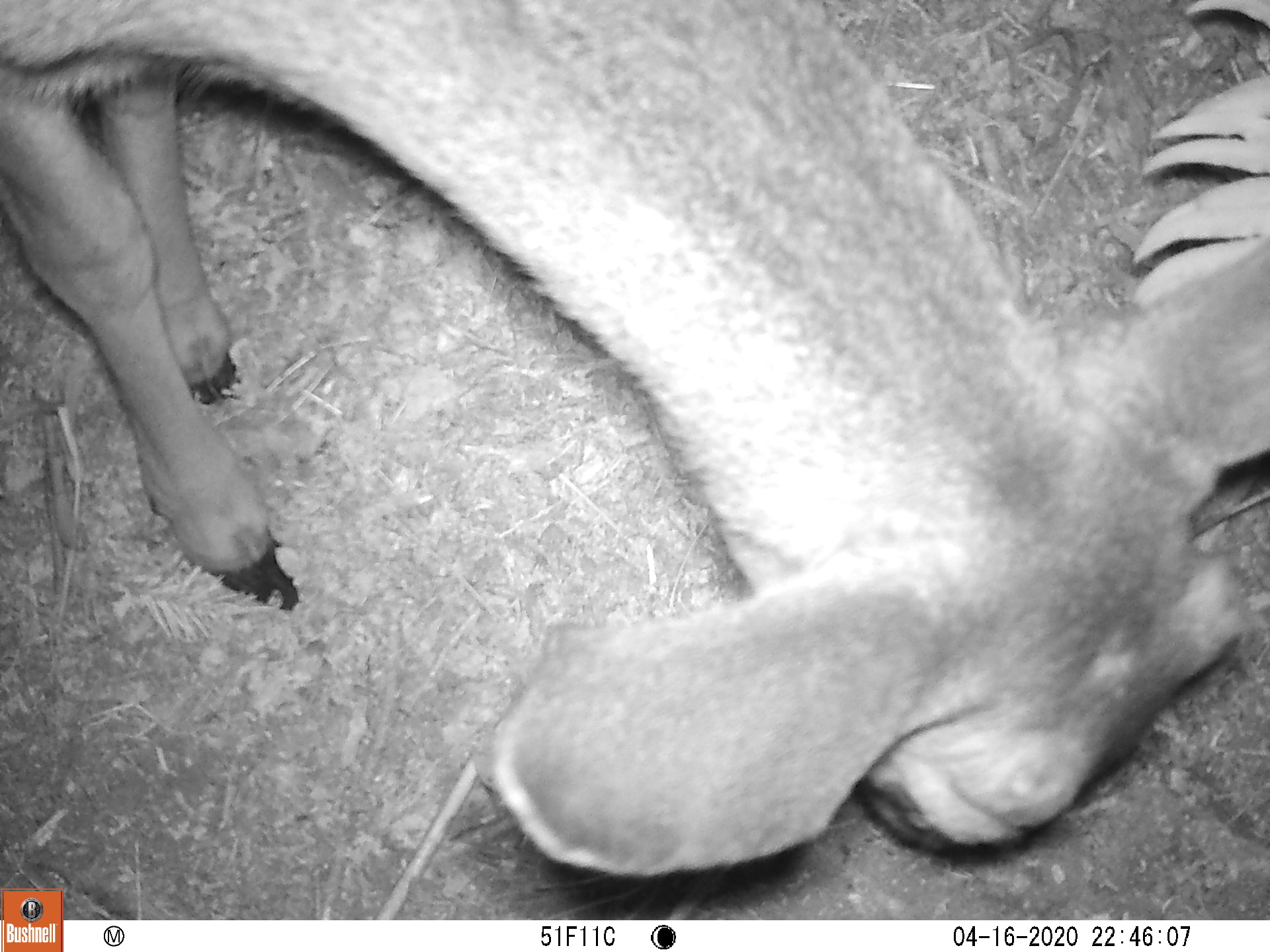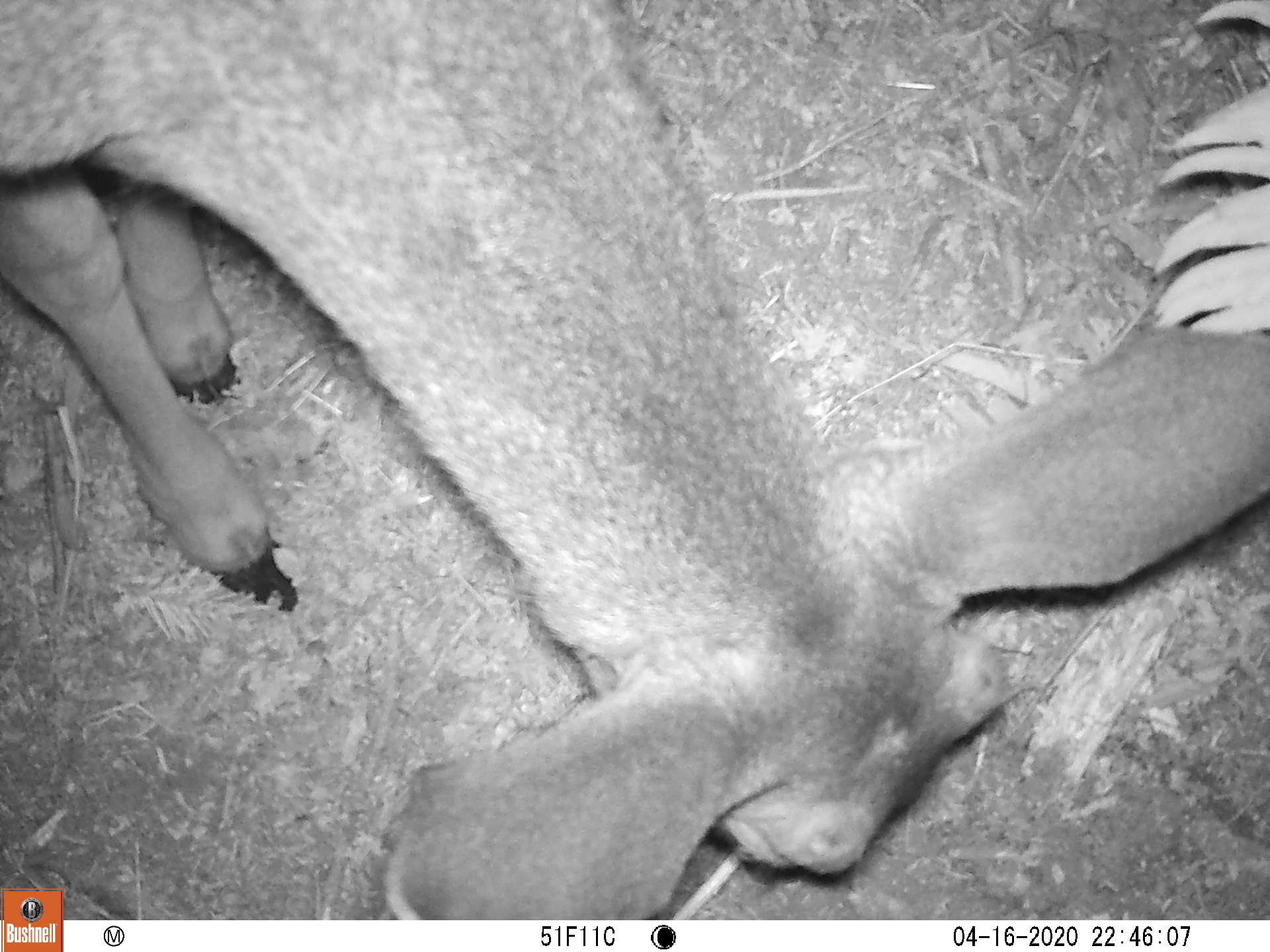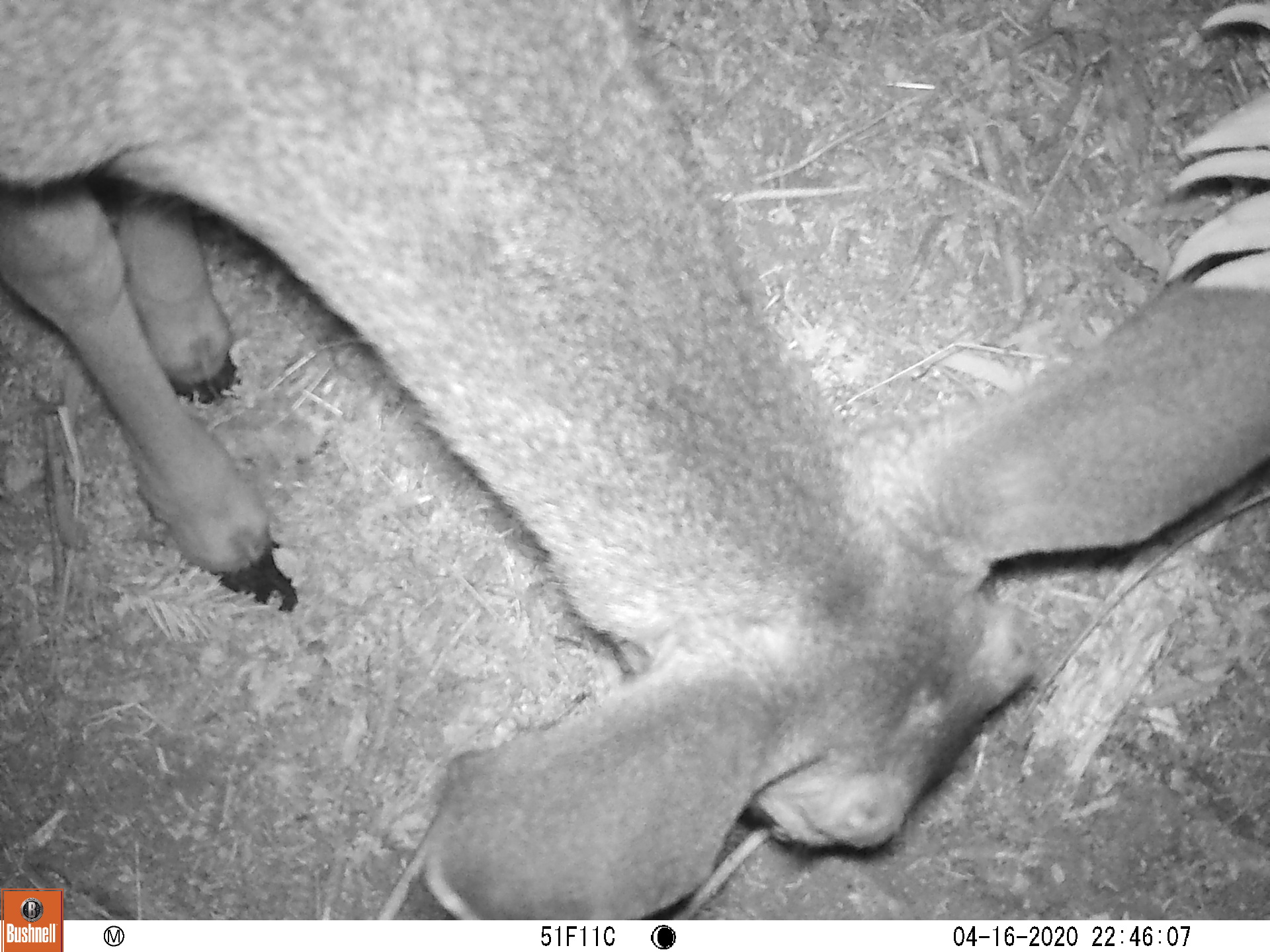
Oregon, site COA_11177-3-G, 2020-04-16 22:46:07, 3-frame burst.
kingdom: Animalia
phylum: Chordata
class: Mammalia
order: Artiodactyla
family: Cervidae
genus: Odocoileus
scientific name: Odocoileus hemionus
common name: black-tailed deer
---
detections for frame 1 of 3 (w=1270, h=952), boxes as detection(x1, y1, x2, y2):
black-tailed deer: detection(0, 1, 1264, 880)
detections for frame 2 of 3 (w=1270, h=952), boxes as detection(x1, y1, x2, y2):
black-tailed deer: detection(0, 5, 1264, 884)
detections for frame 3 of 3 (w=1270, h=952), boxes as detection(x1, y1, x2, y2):
black-tailed deer: detection(0, 3, 1266, 882)